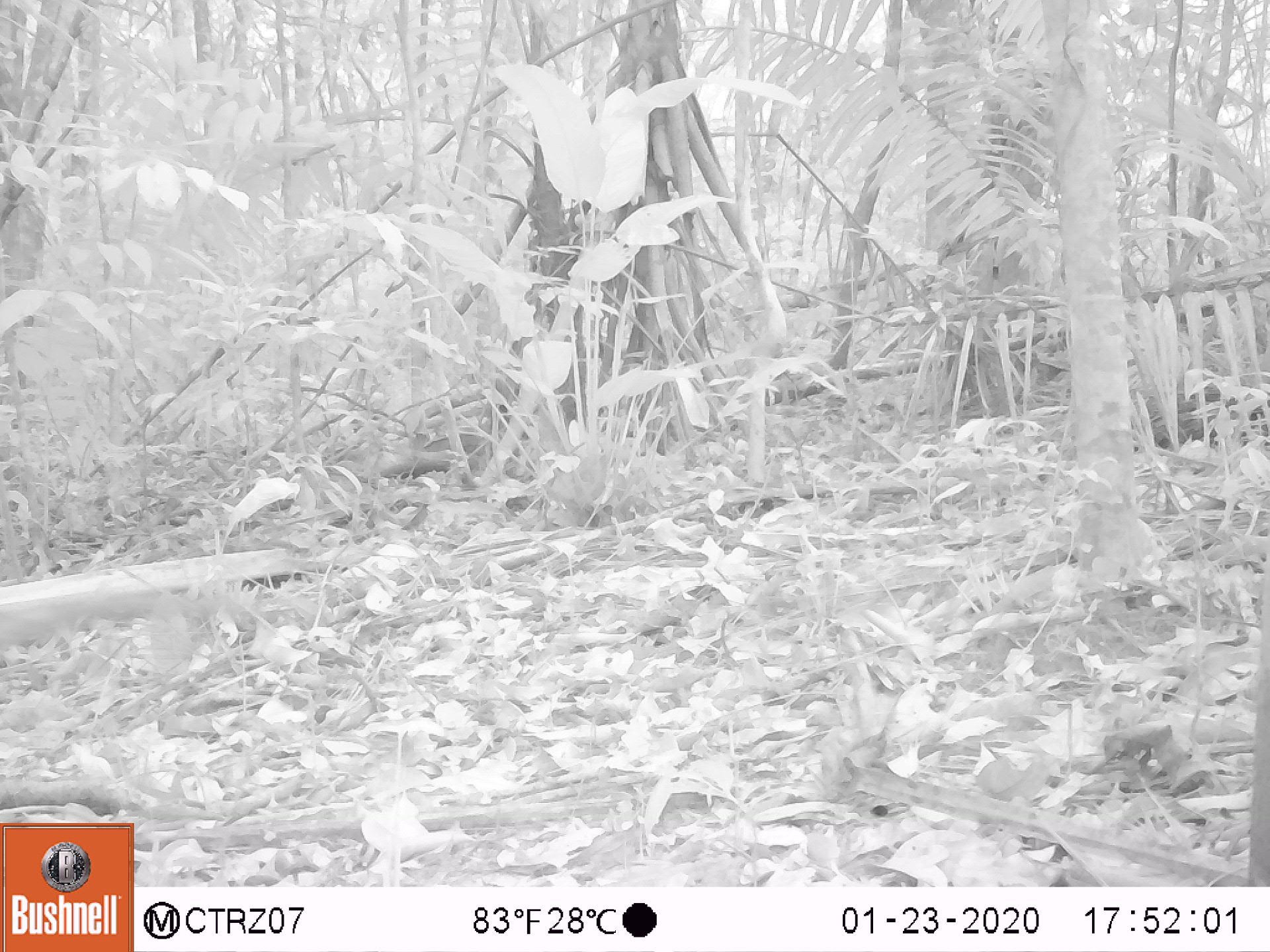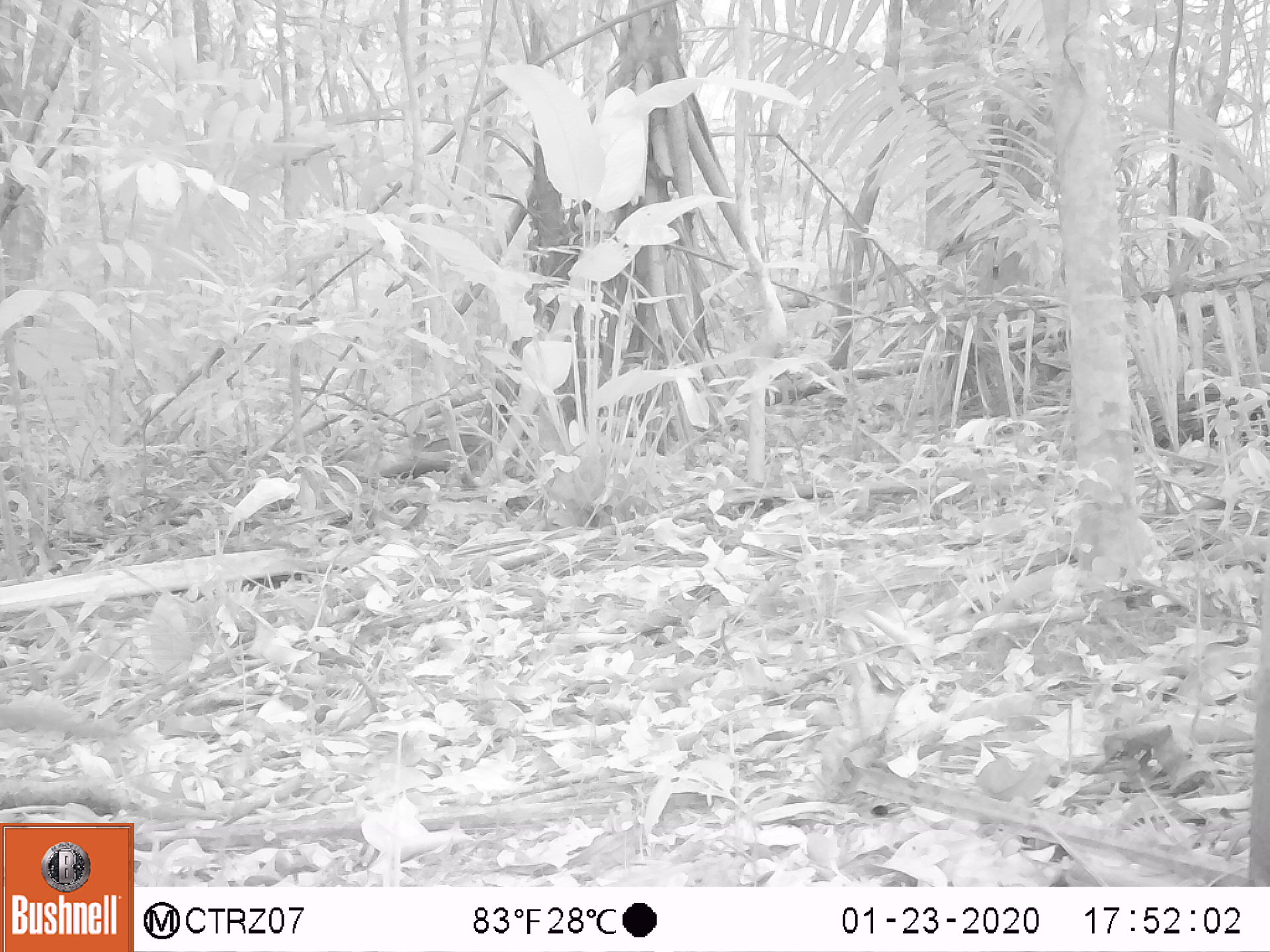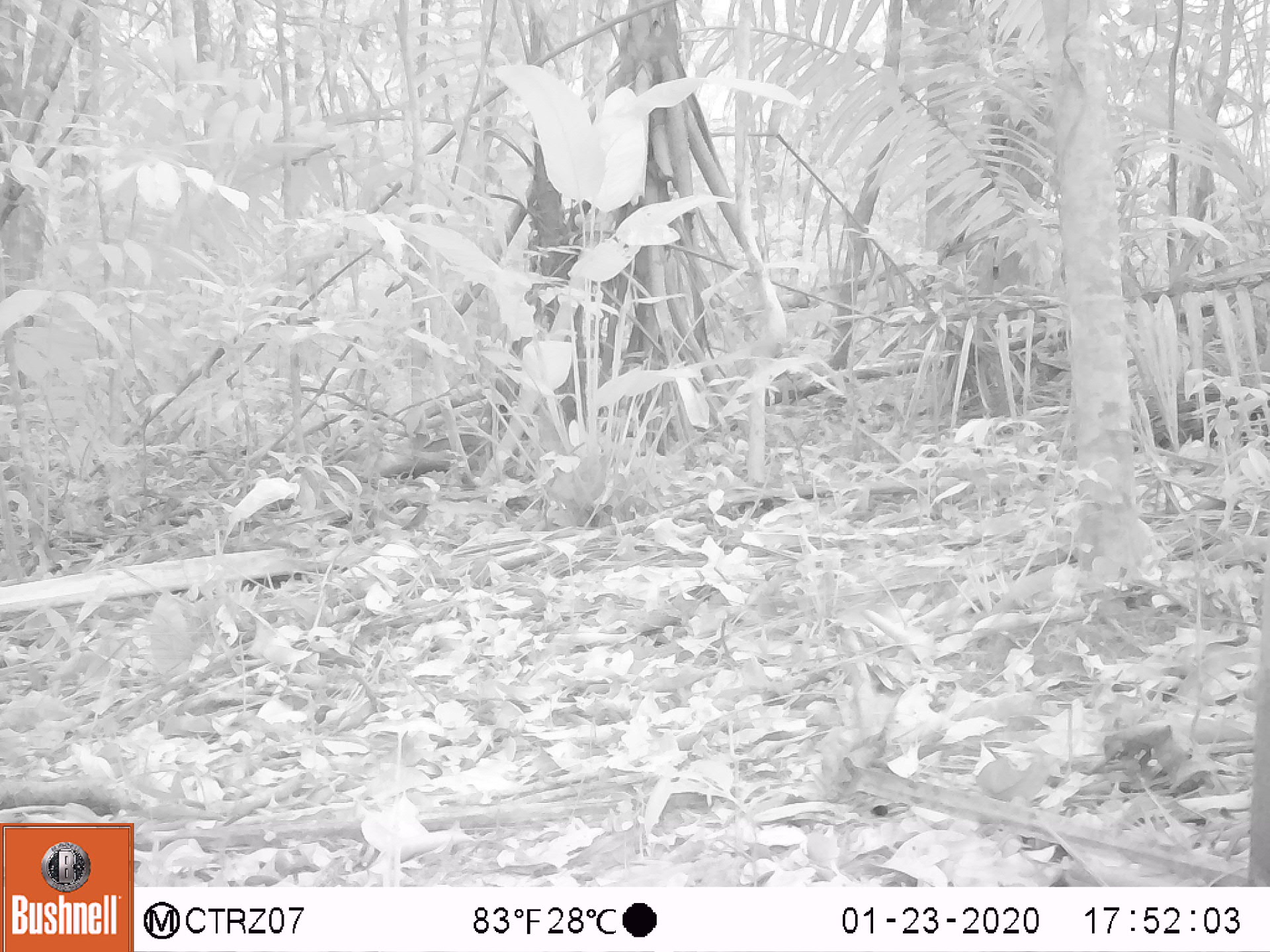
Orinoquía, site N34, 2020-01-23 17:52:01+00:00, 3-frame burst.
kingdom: Animalia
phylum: Chordata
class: Mammalia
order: Pilosa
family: Myrmecophagidae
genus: Tamandua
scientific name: Tamandua tetradactyla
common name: southern tamandua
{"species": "southern tamandua (Tamandua tetradactyla)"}